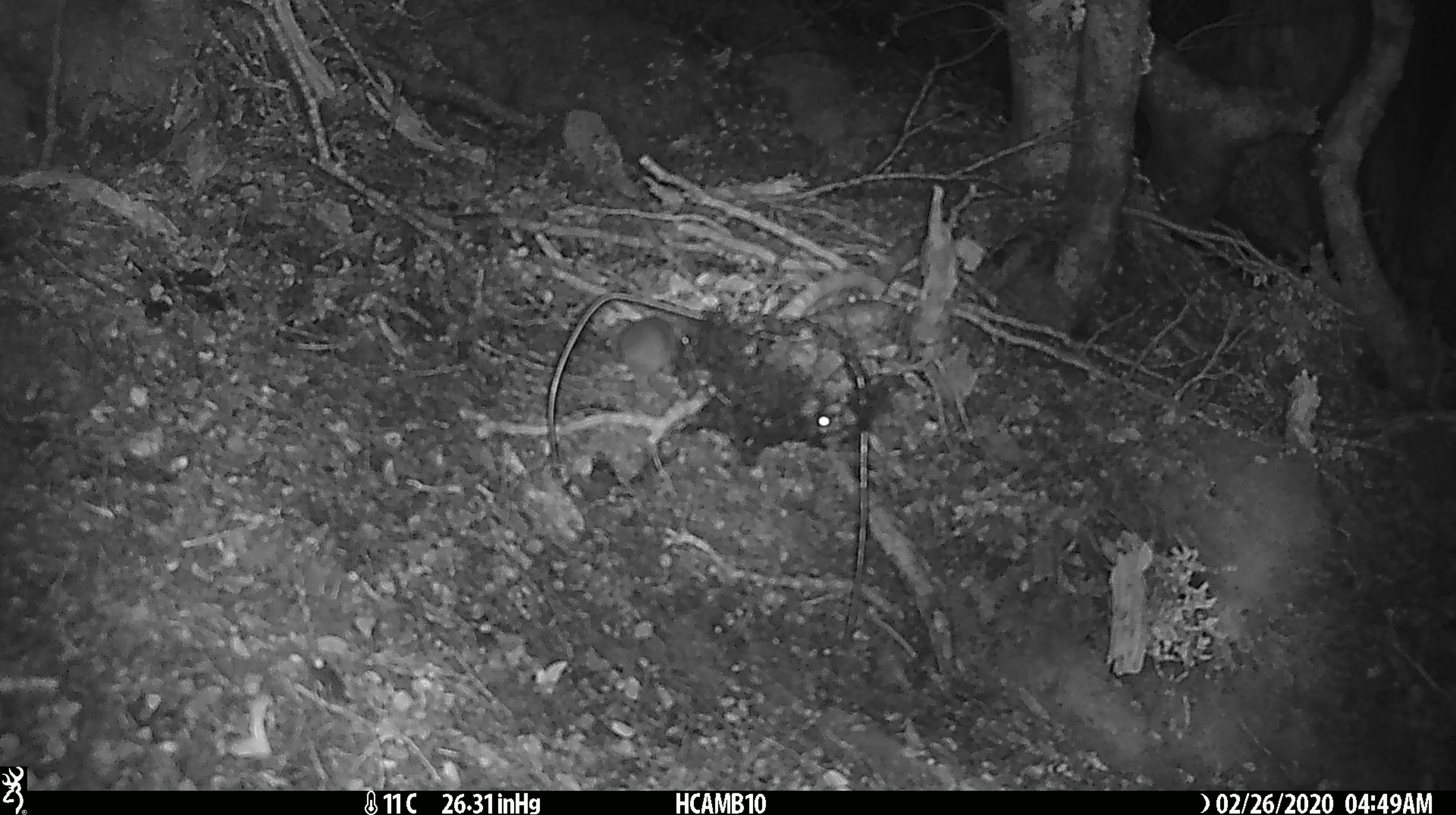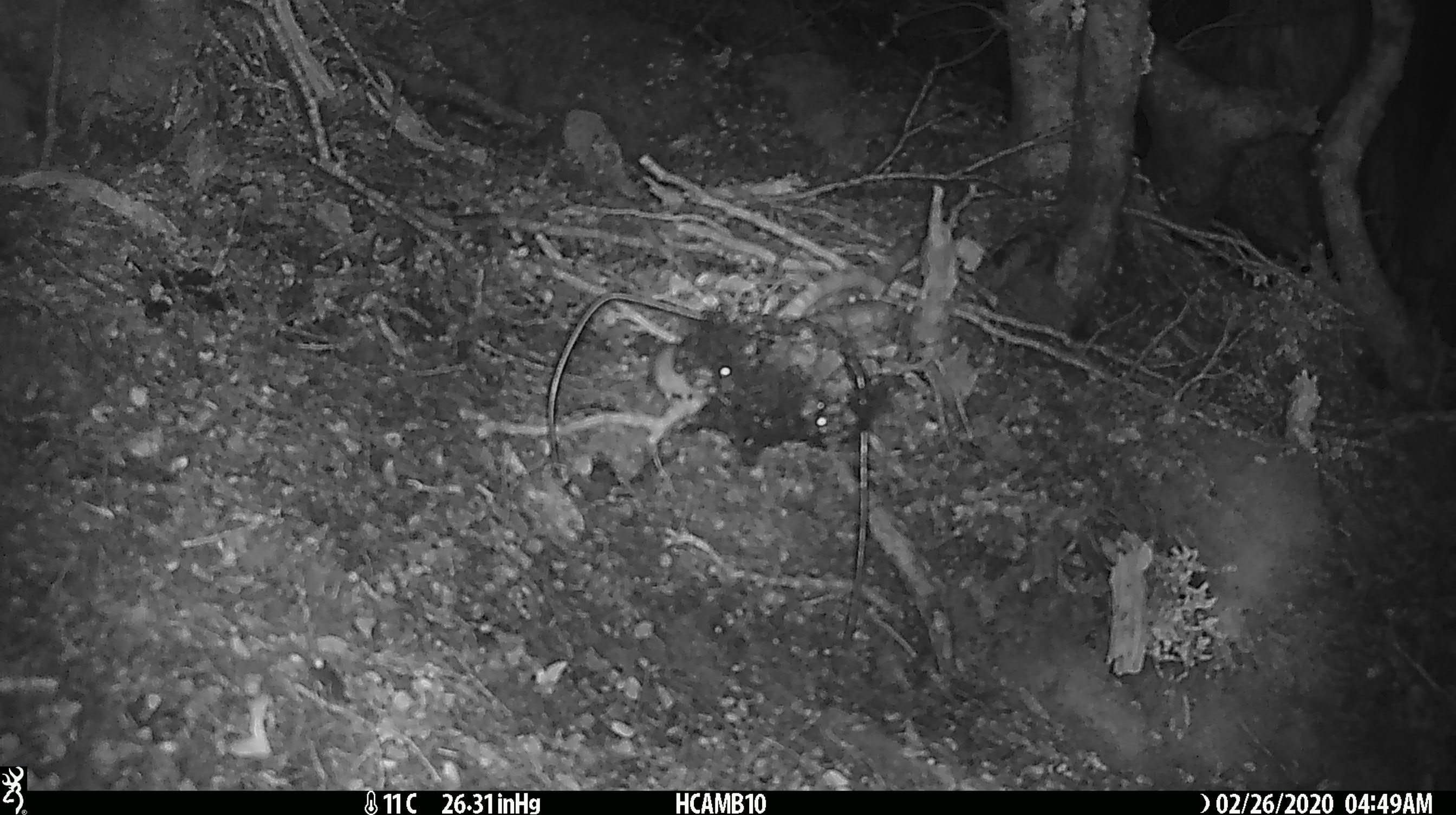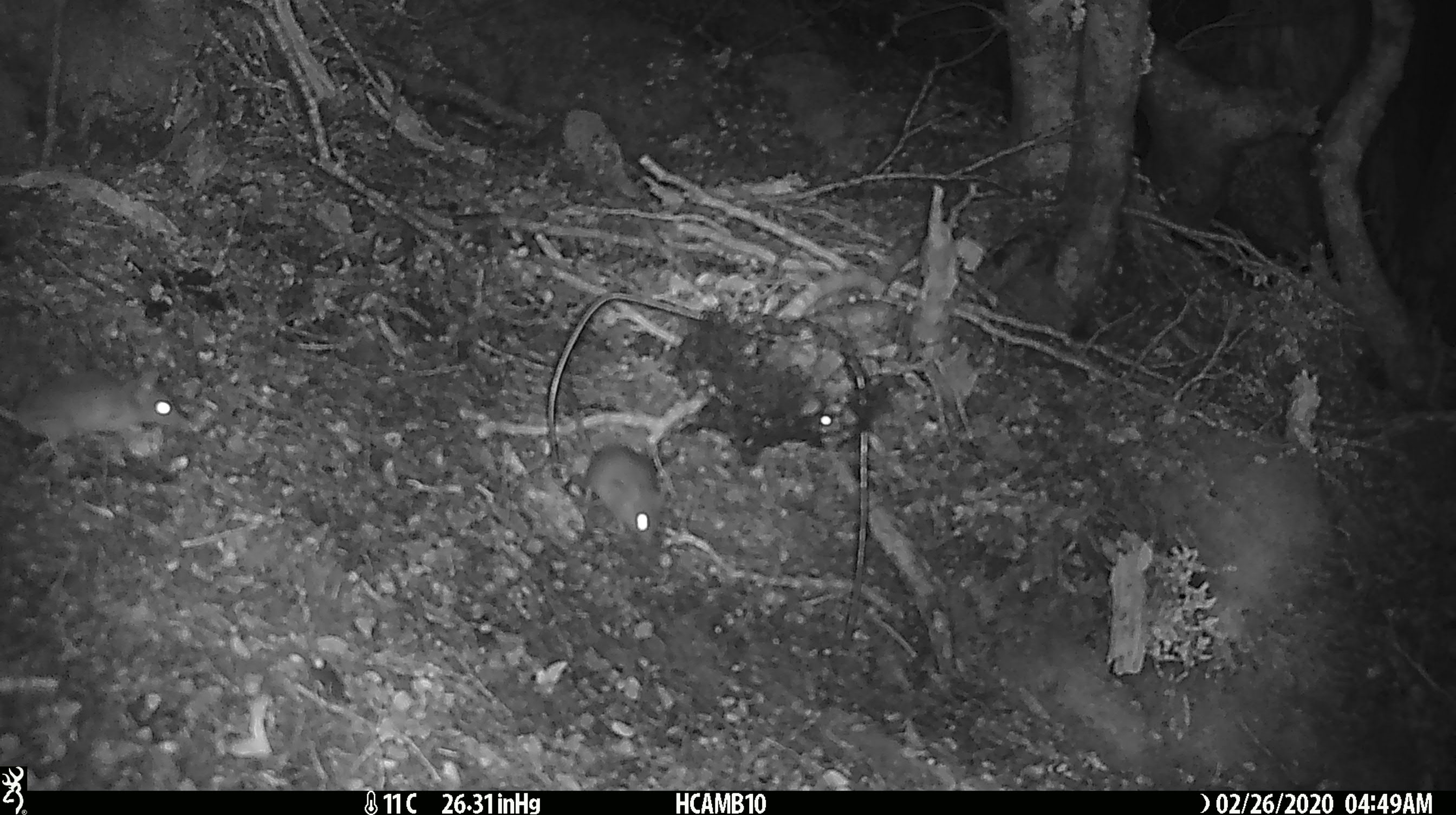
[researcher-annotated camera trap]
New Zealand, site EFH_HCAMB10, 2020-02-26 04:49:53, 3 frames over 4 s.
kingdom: Animalia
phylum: Chordata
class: Mammalia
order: Rodentia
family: Muridae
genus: Mus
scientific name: Mus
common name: mouse